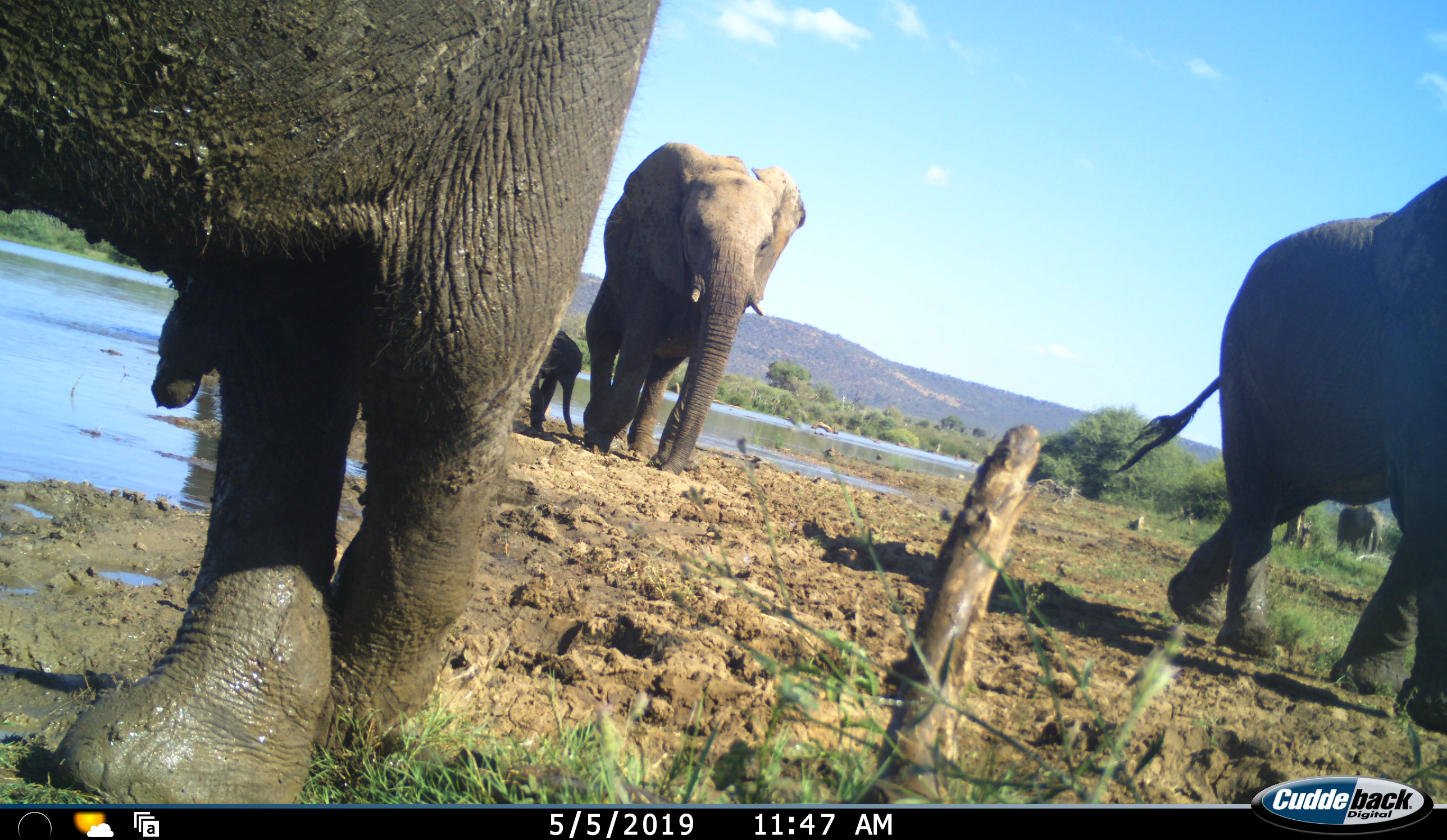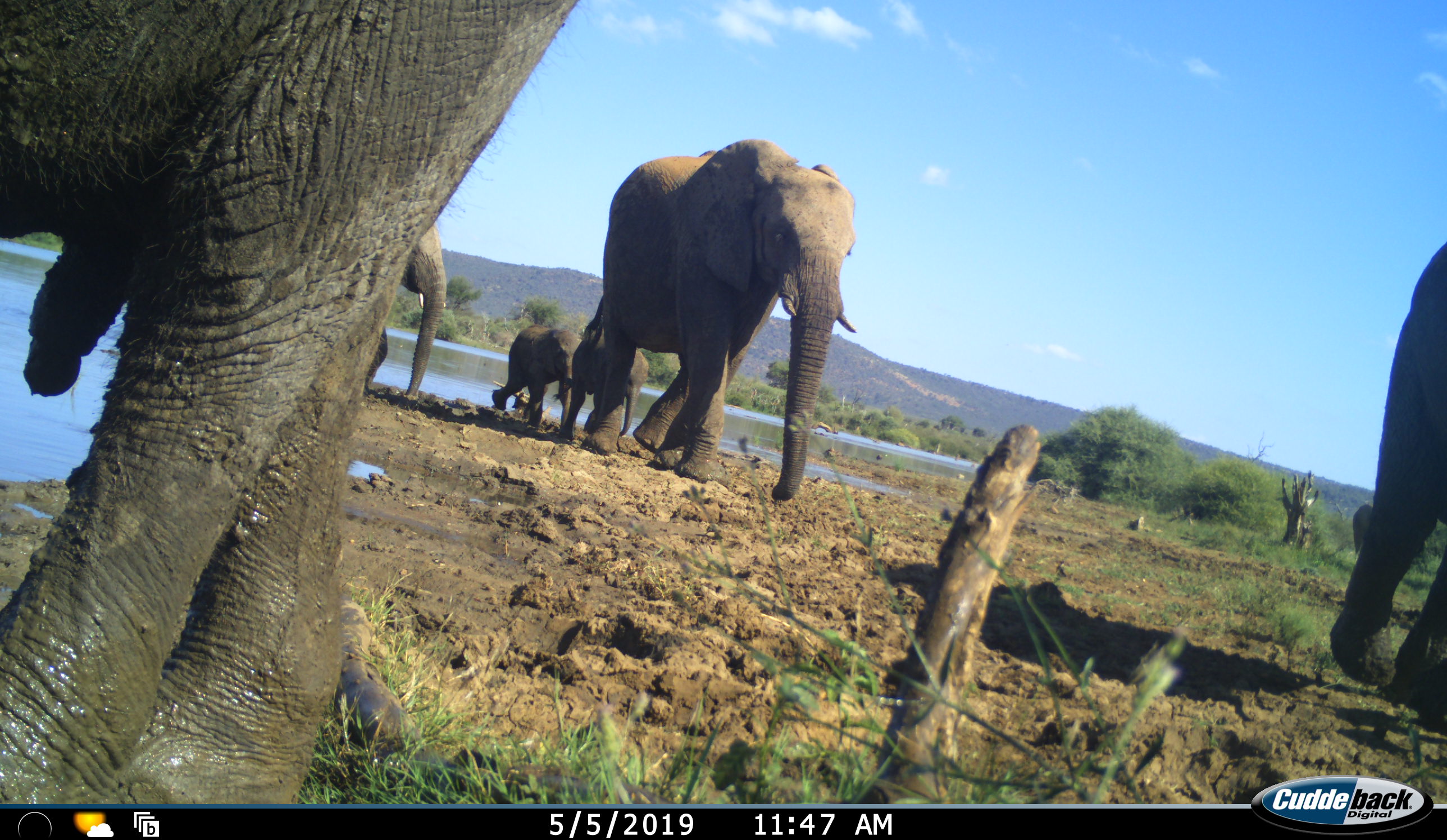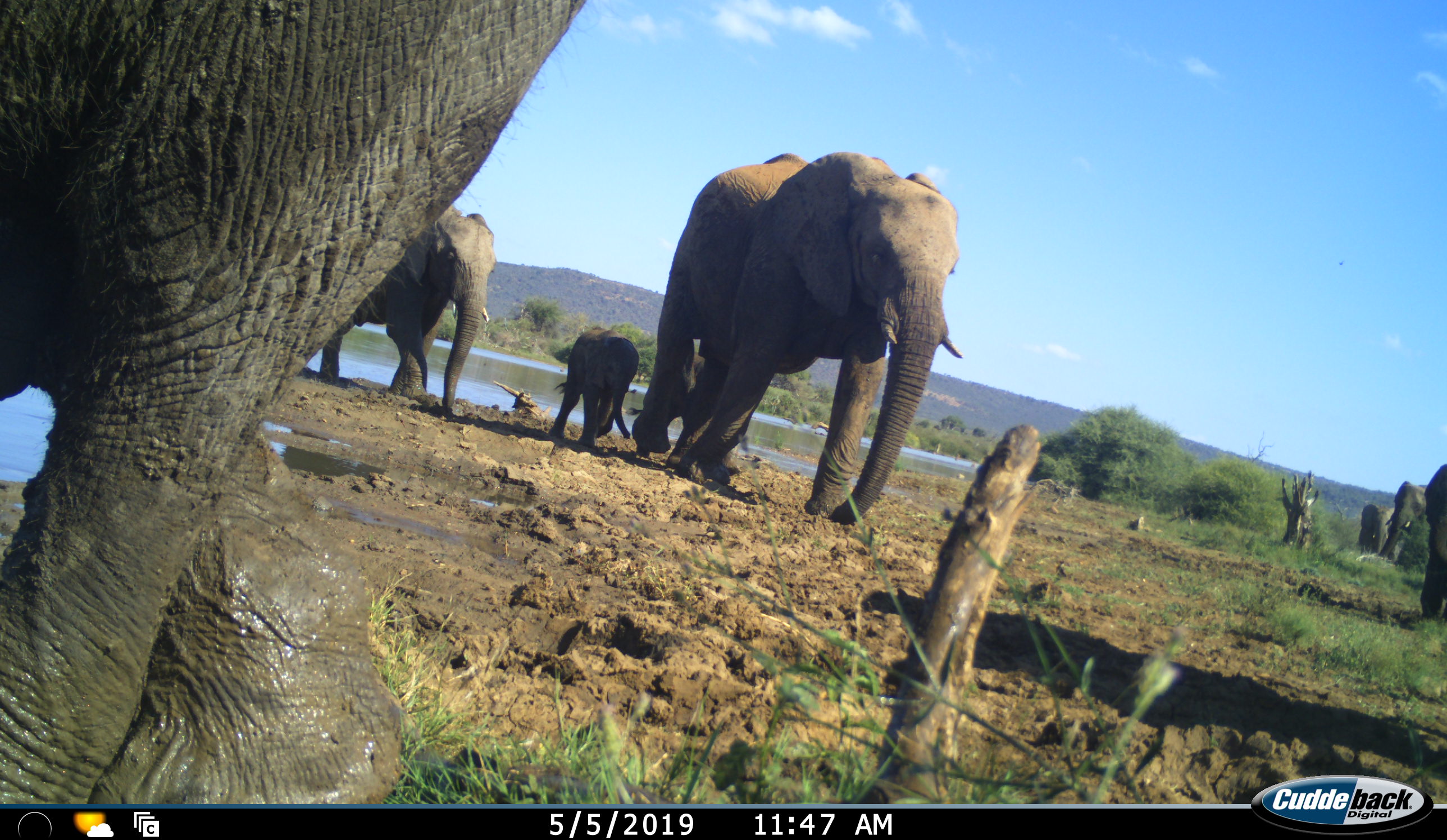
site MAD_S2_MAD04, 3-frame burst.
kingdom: Animalia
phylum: Chordata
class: Mammalia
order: Proboscidea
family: Elephantidae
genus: Loxodonta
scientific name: Loxodonta africana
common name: african bush elephant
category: elephant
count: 8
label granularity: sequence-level